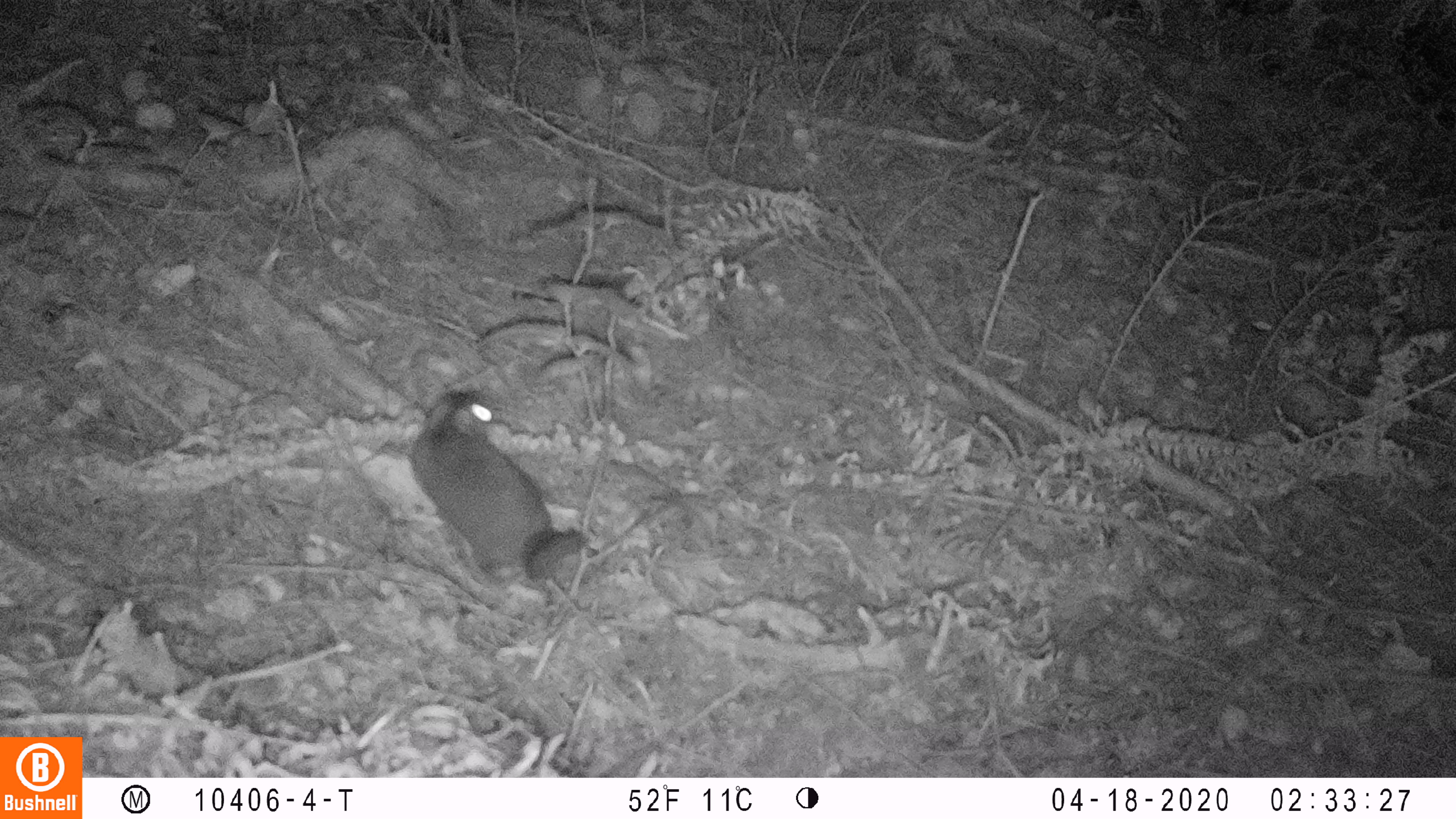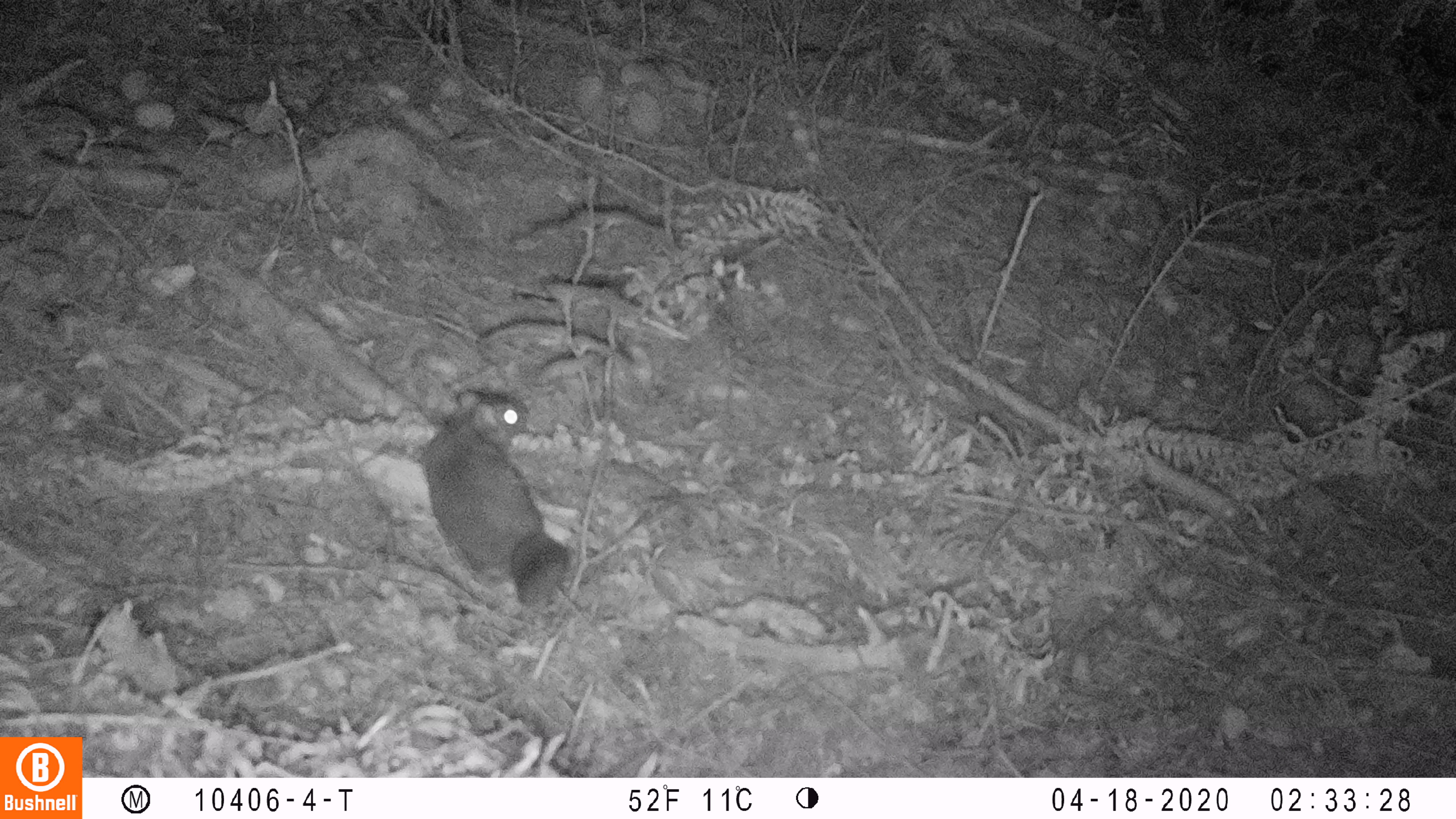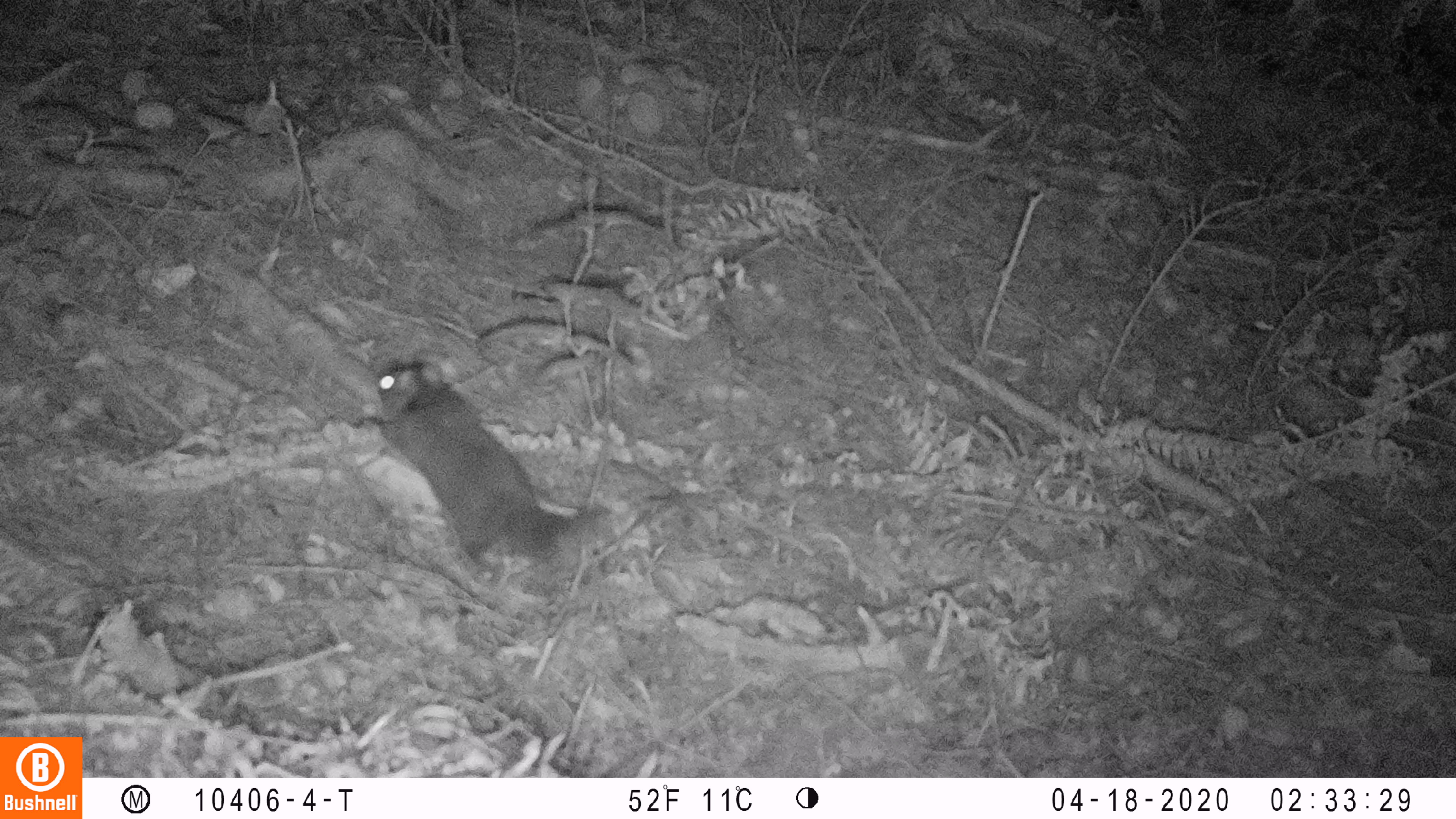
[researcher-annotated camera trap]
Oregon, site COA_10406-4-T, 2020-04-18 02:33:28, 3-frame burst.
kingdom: Animalia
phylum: Chordata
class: Mammalia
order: Rodentia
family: Sciuridae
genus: Glaucomys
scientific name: Glaucomys oregonensis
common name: humboldt's flying squirrel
Humboldt's flying squirrel (Glaucomys oregonensis).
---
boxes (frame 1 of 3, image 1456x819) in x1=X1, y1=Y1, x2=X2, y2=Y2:
humboldt's flying squirrel: x1=402, y1=381, x2=597, y2=594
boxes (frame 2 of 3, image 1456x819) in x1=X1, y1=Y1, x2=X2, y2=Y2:
humboldt's flying squirrel: x1=411, y1=374, x2=582, y2=617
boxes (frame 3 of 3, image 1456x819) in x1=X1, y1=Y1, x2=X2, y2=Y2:
humboldt's flying squirrel: x1=347, y1=345, x2=627, y2=601